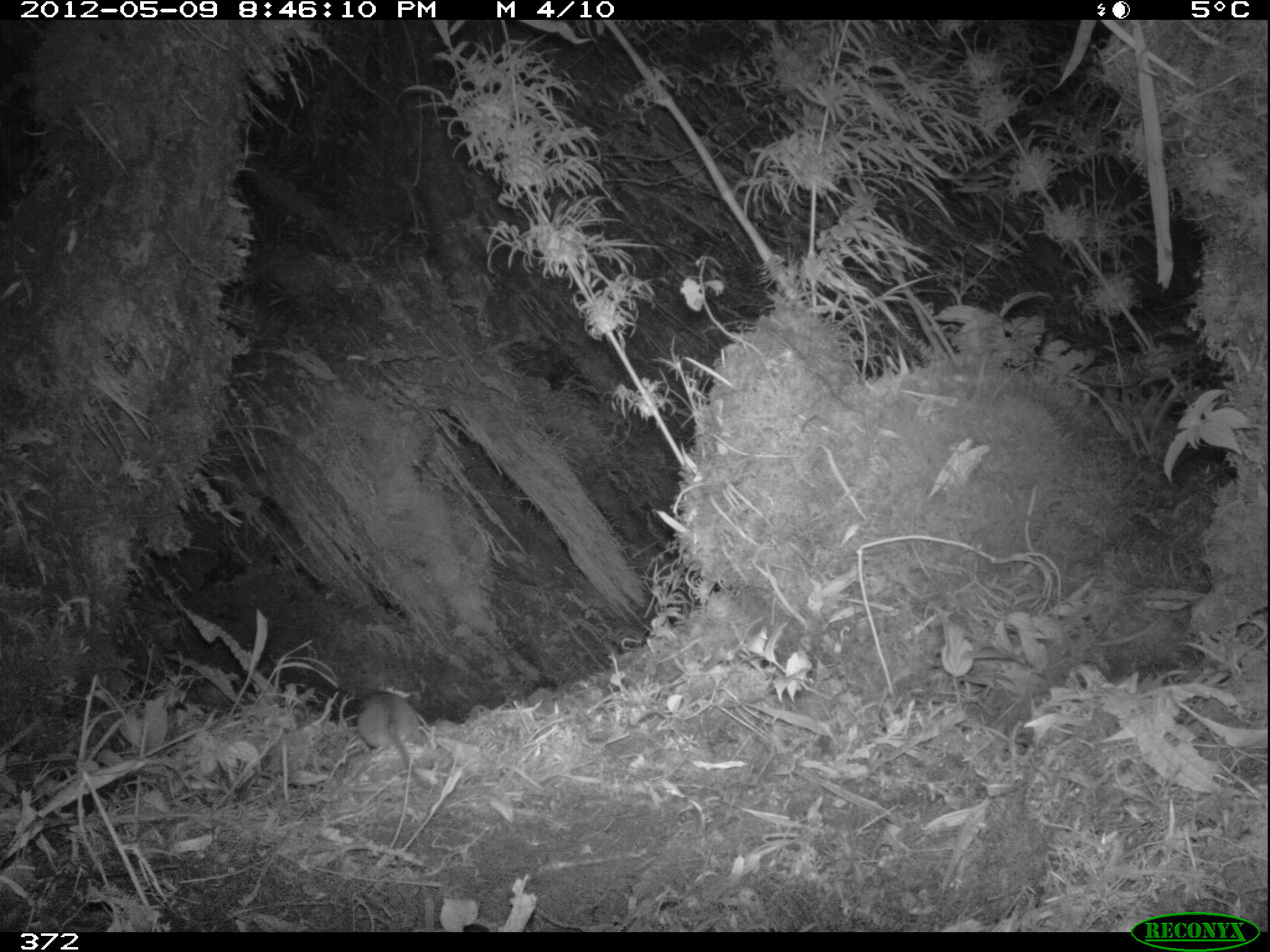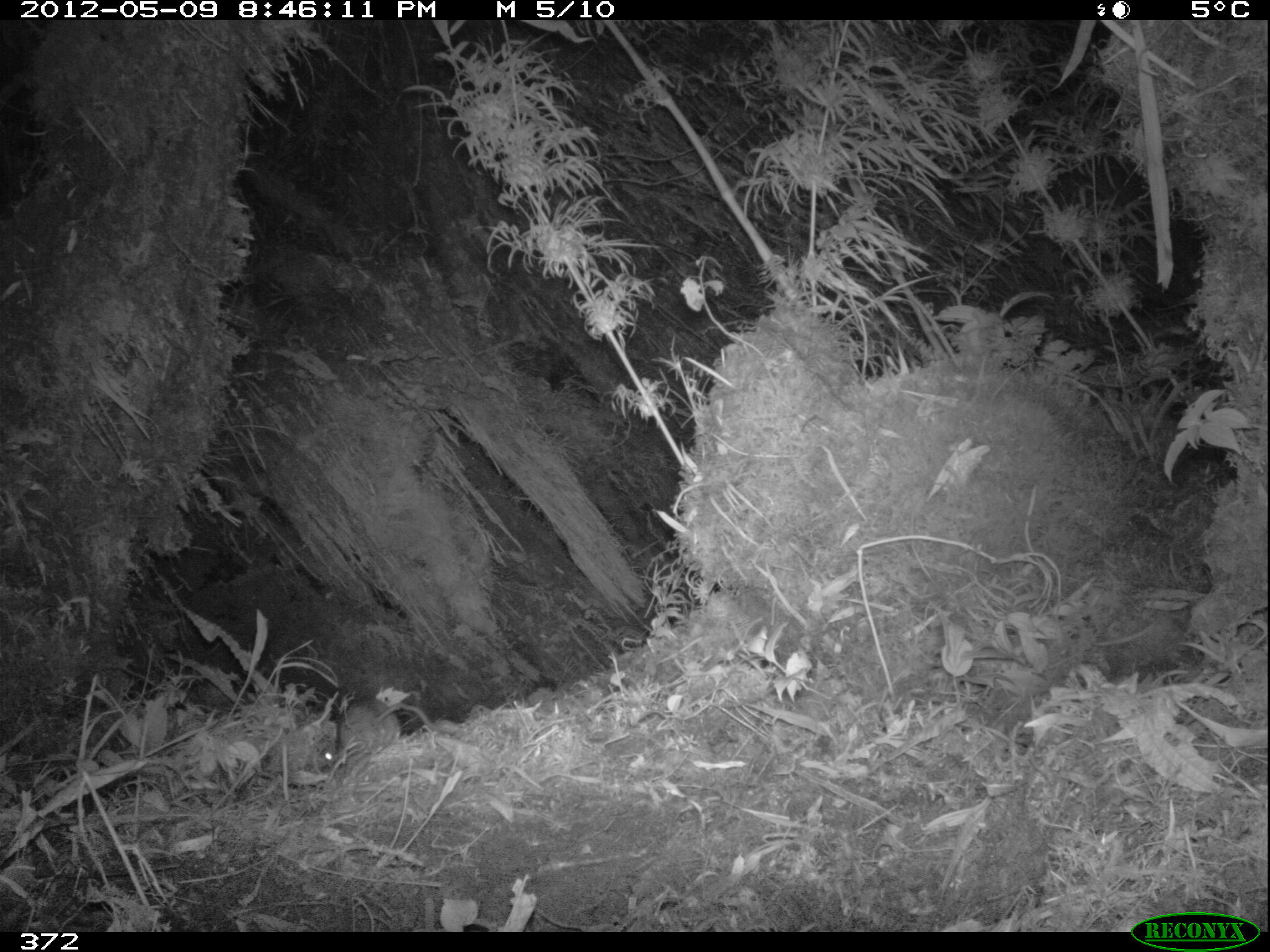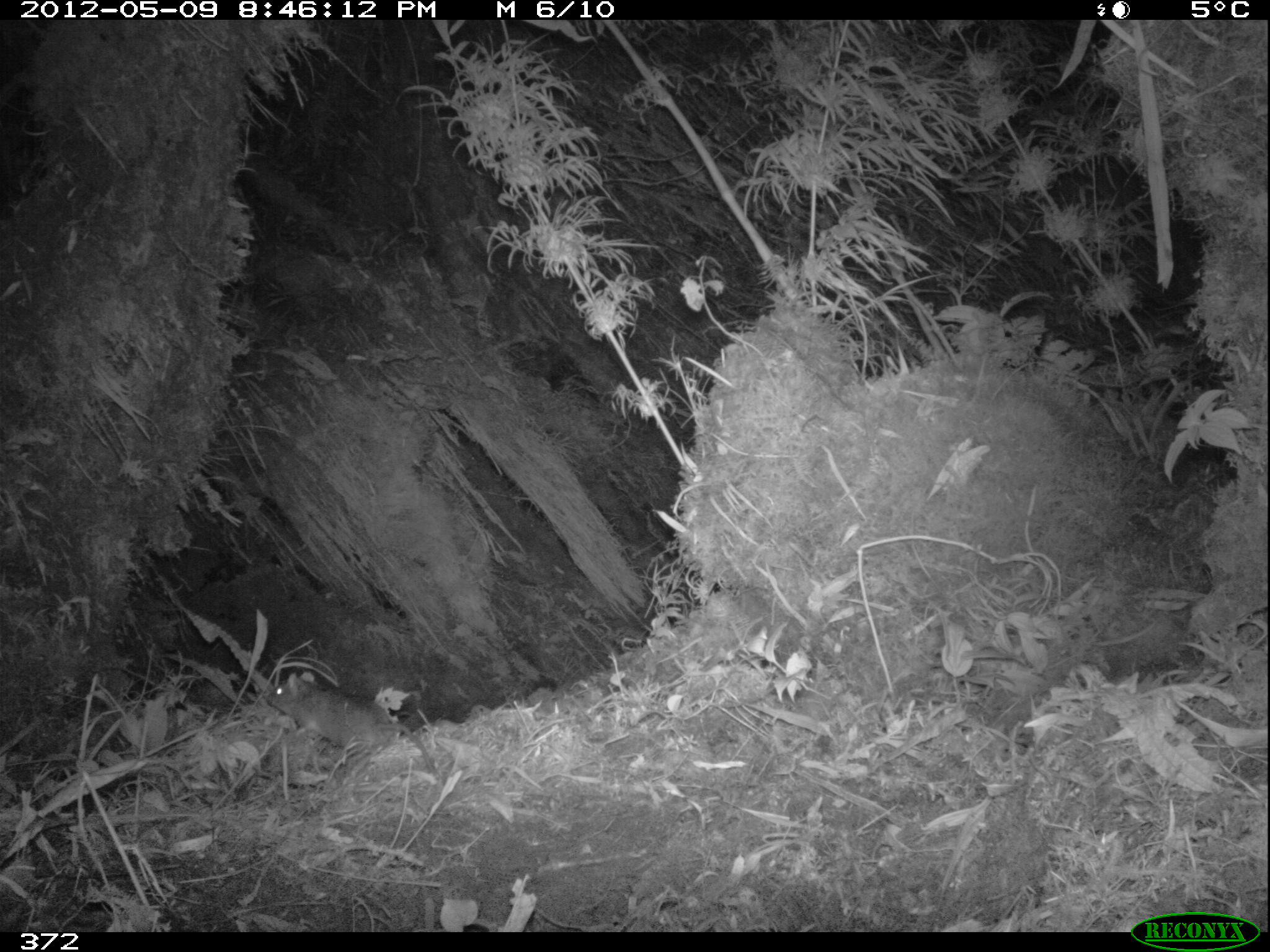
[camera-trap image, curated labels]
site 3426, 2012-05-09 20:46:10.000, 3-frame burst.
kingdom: Animalia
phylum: Chordata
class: Mammalia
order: Rodentia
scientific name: Rodentia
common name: rodents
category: unknown rodent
Unknown rodent (rodents) (Rodentia).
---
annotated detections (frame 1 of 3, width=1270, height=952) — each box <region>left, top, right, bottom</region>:
unknown rodent: <region>355, 688, 429, 789</region>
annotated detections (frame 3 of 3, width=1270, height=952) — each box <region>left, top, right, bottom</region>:
unknown rodent: <region>267, 670, 441, 782</region>